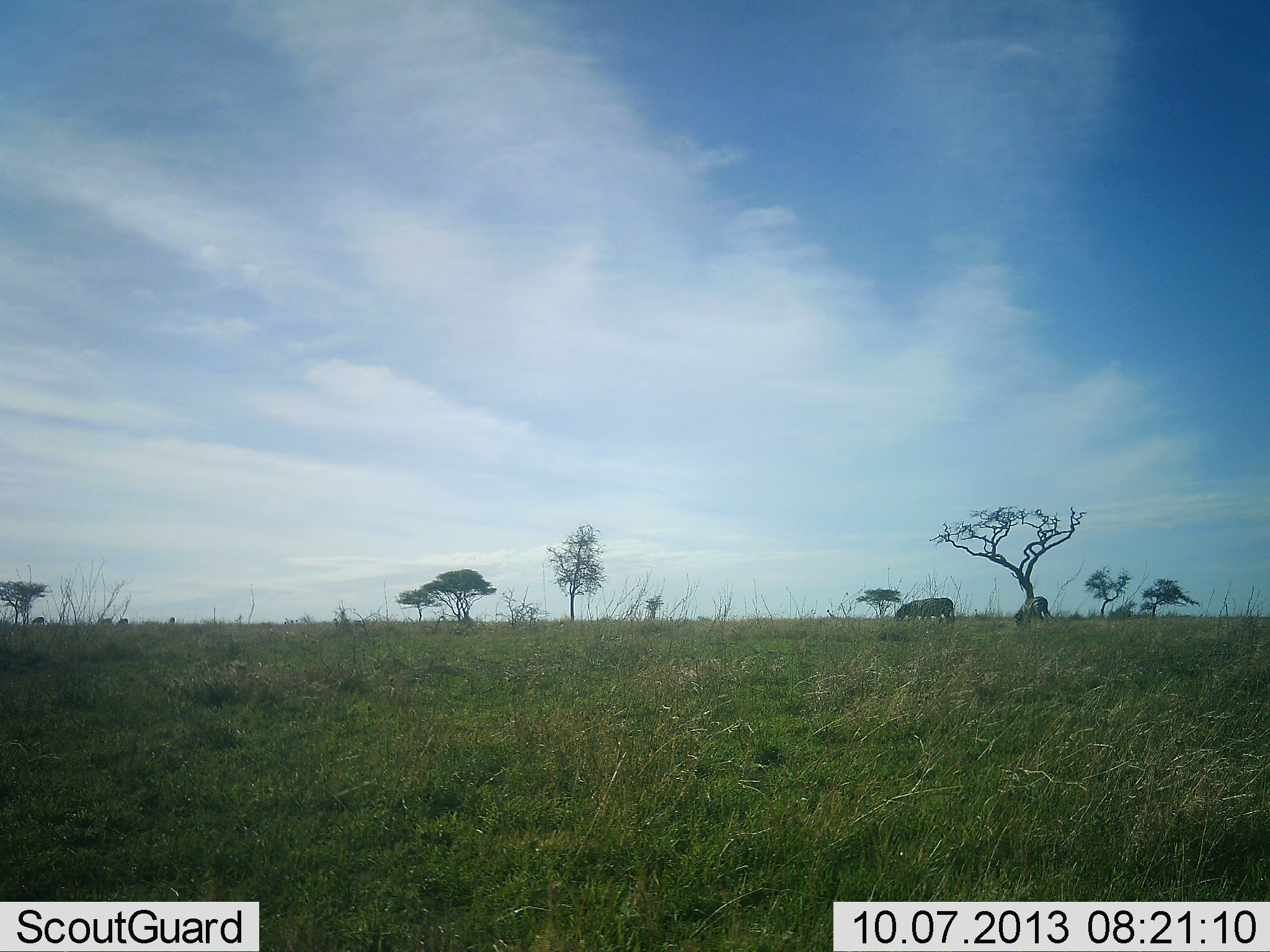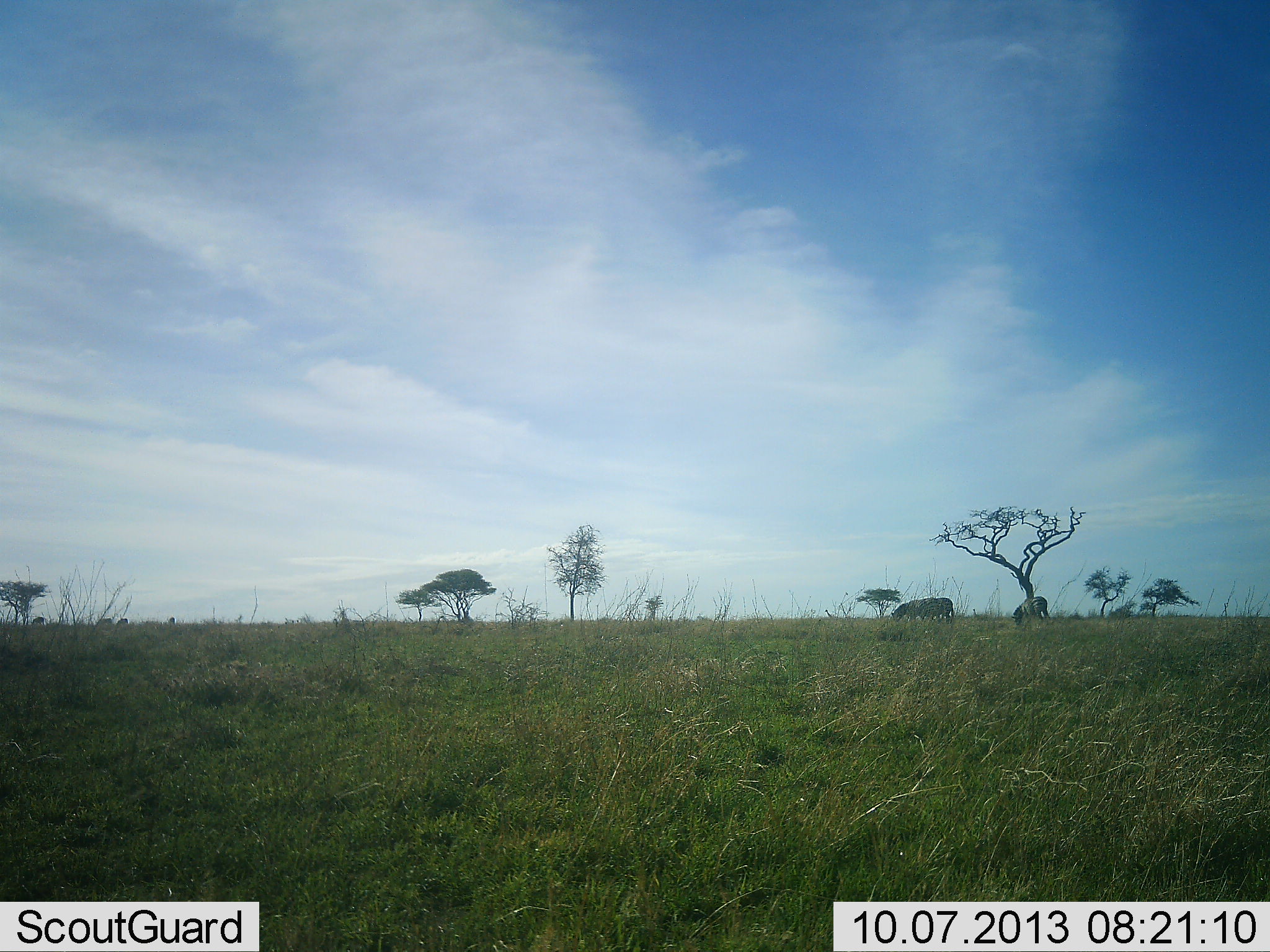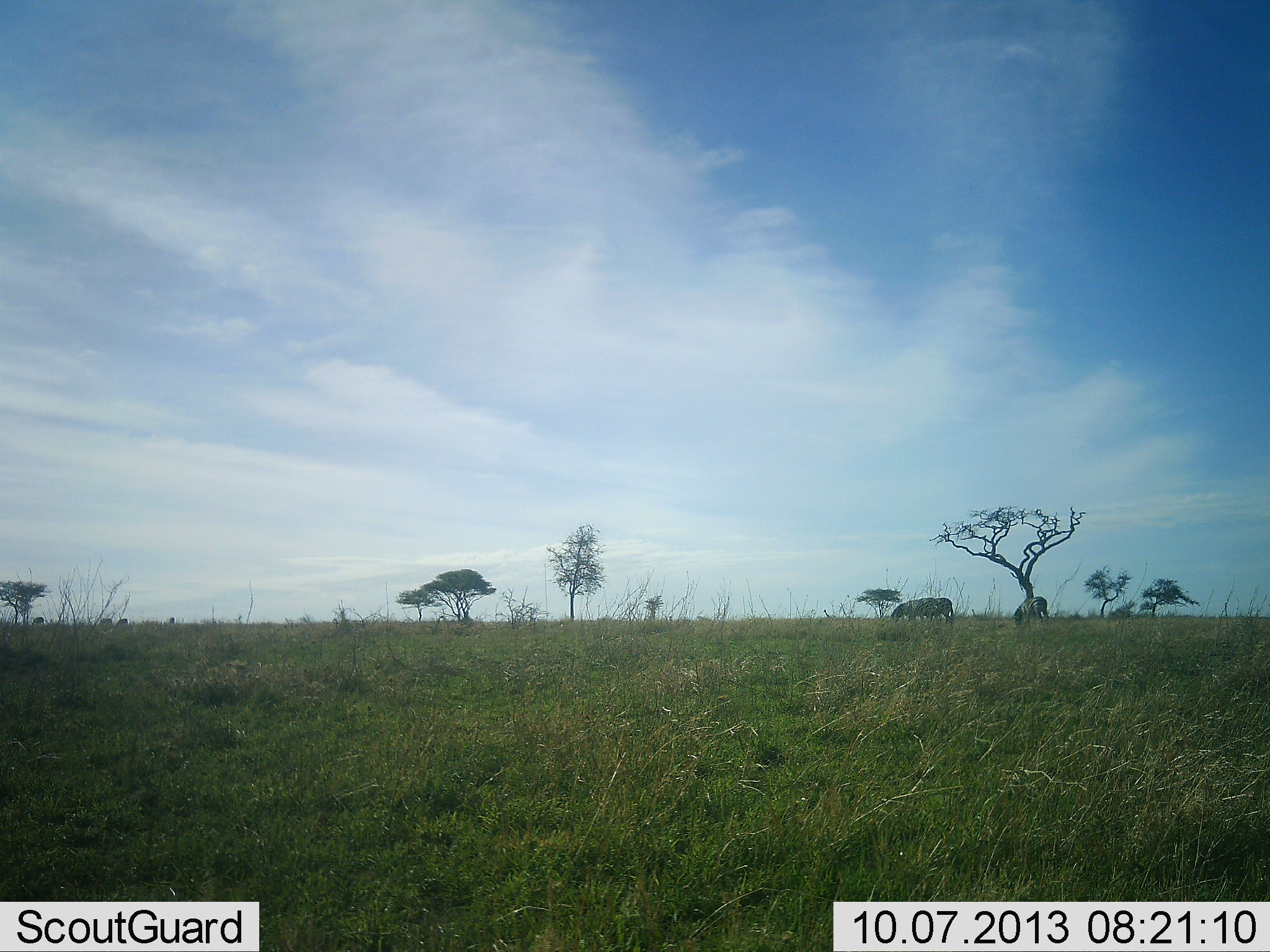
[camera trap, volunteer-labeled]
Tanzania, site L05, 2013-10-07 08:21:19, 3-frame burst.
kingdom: Animalia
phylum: Chordata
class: Mammalia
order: Artiodactyla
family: Bovidae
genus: Connochaetes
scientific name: Connochaetes taurinus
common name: blue wildebeest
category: wildebeest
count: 2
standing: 33%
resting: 0%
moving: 0%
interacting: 0%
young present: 0%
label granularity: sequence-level